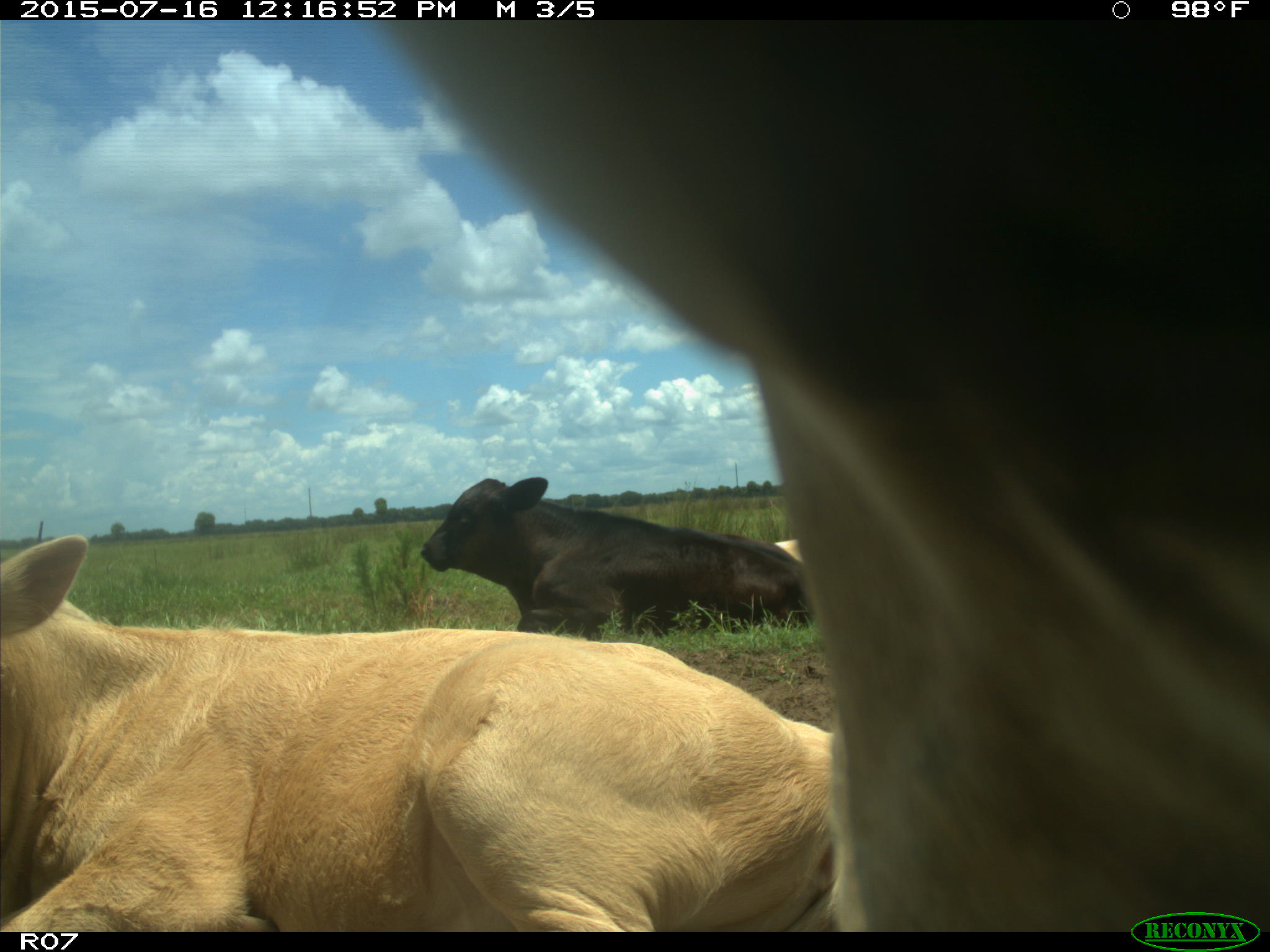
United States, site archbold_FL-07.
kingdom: Animalia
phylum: Chordata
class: Mammalia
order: Artiodactyla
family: Bovidae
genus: Bos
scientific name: Bos taurus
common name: domestic cow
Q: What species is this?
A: Bos taurus (domestic cow).